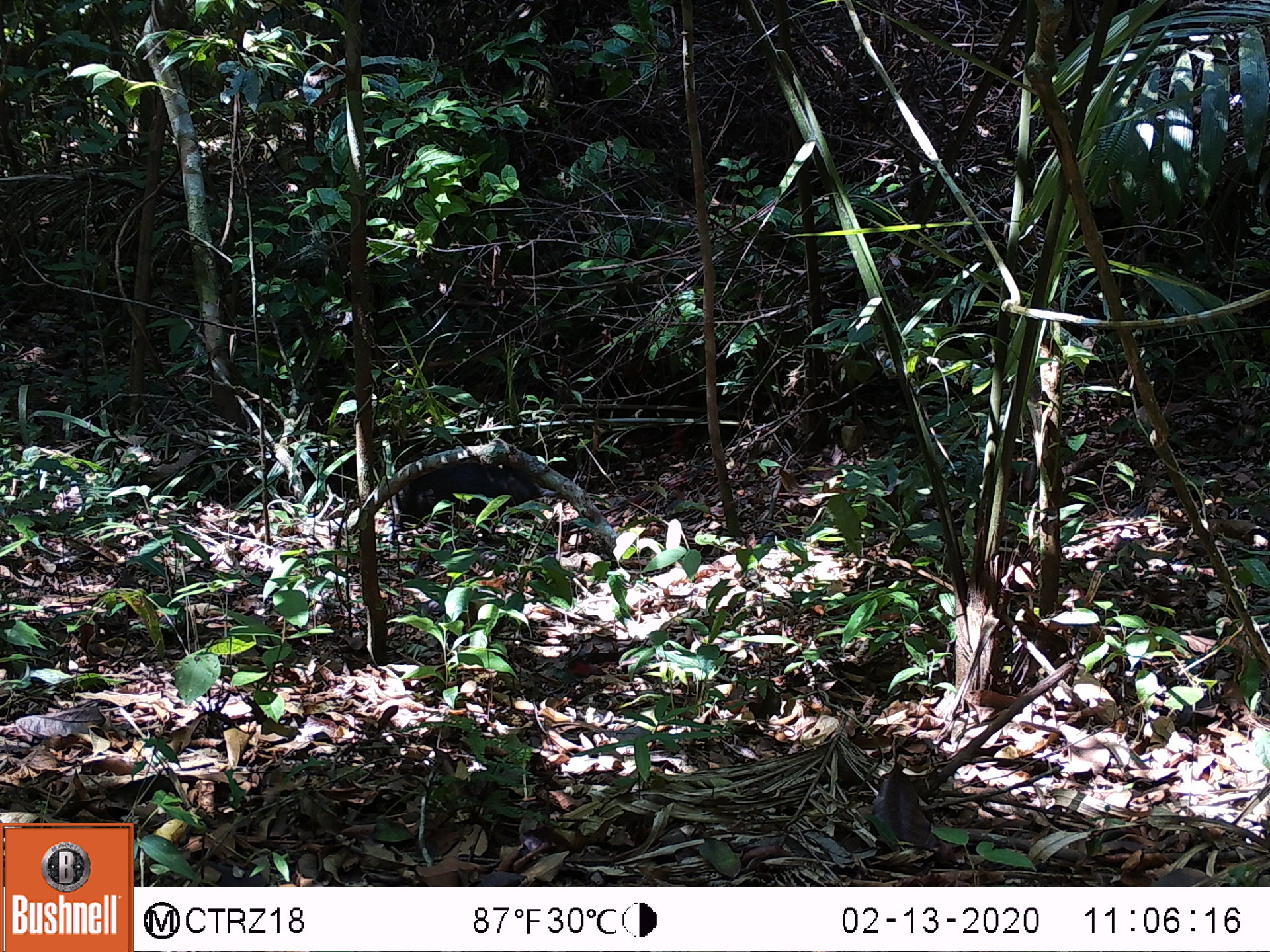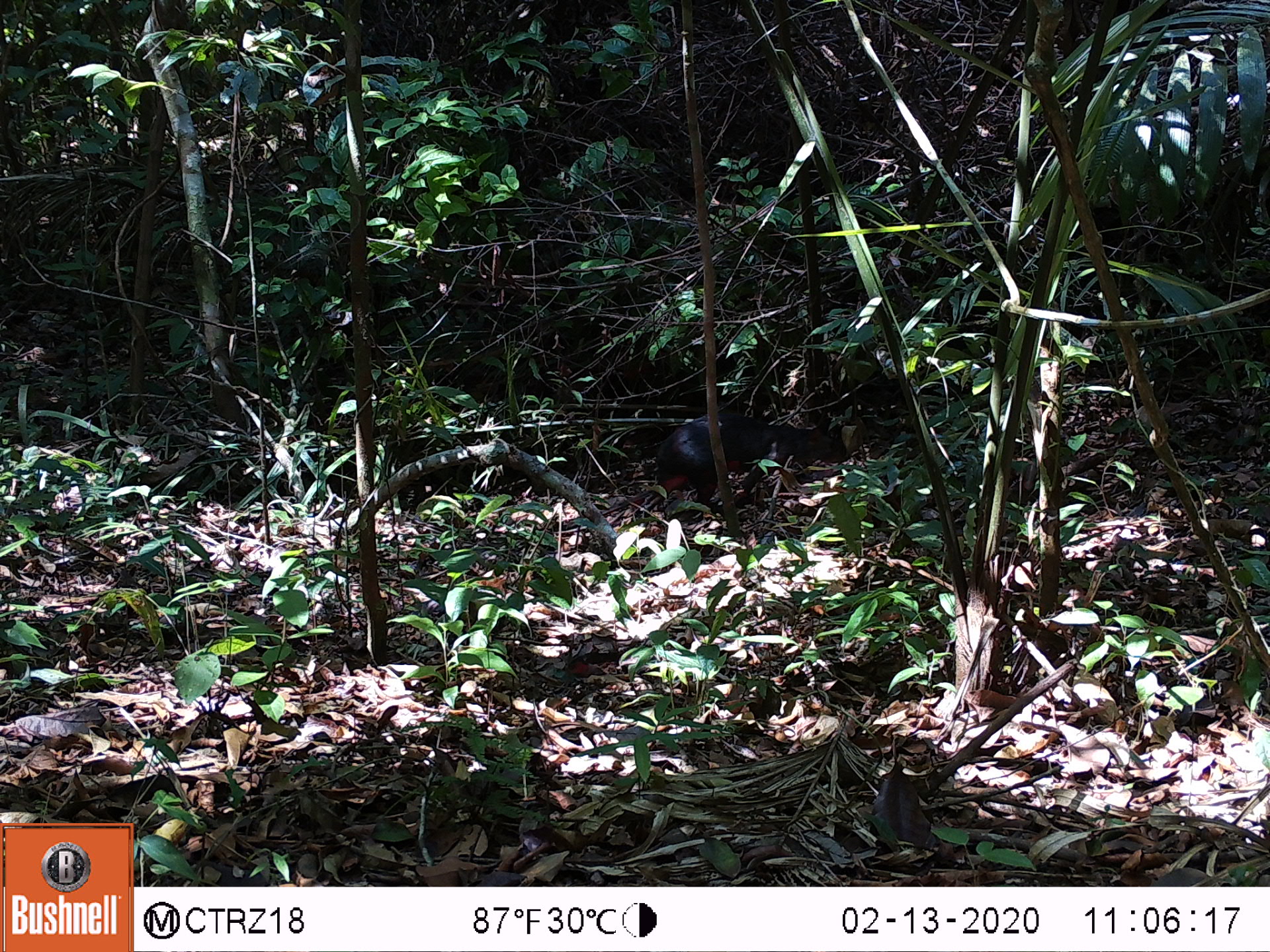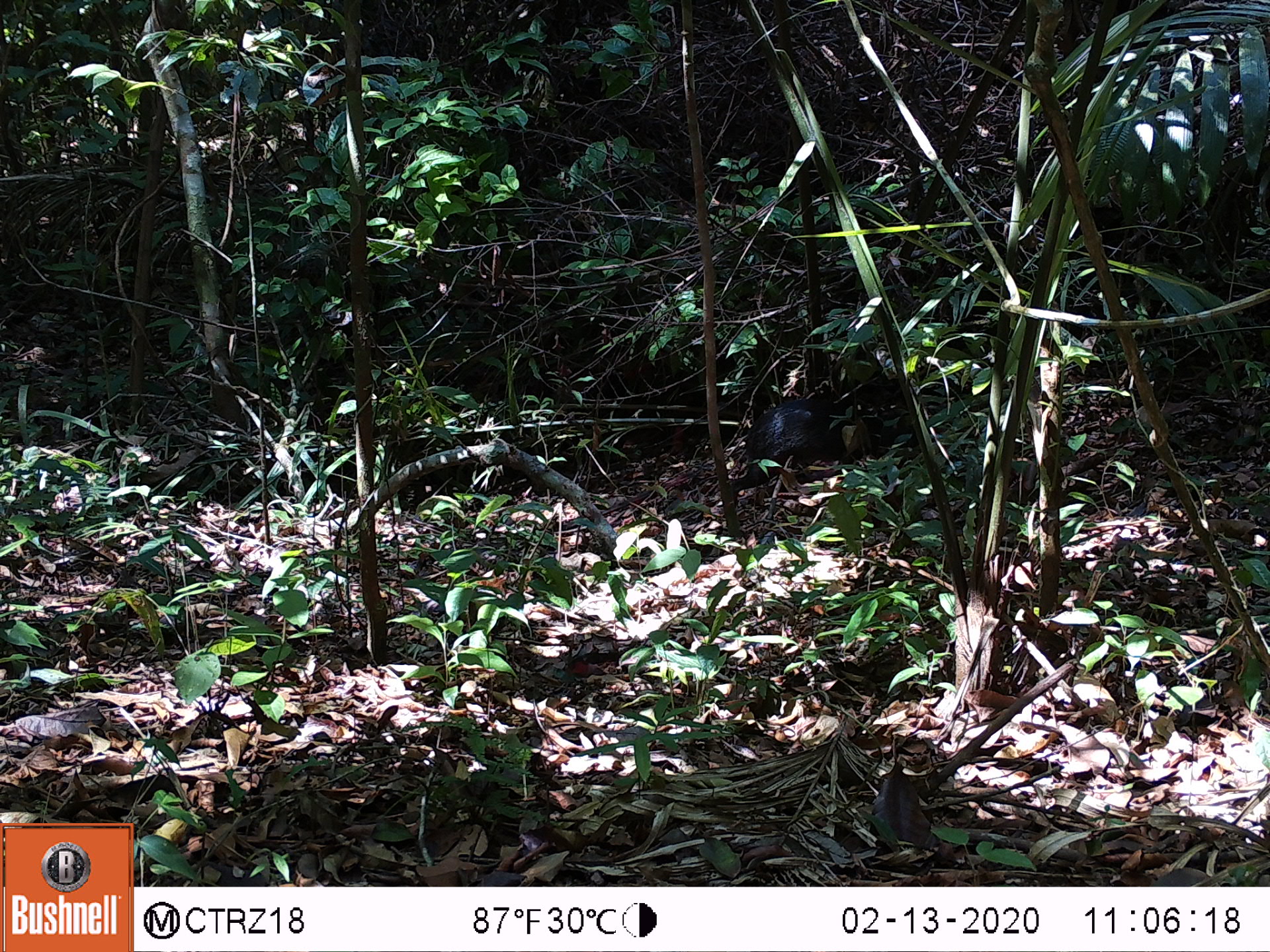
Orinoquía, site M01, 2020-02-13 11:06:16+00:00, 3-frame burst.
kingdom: Animalia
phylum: Chordata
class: Mammalia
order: Rodentia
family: Dasyproctidae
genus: Dasyprocta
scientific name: Dasyprocta fuliginosa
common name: black agouti